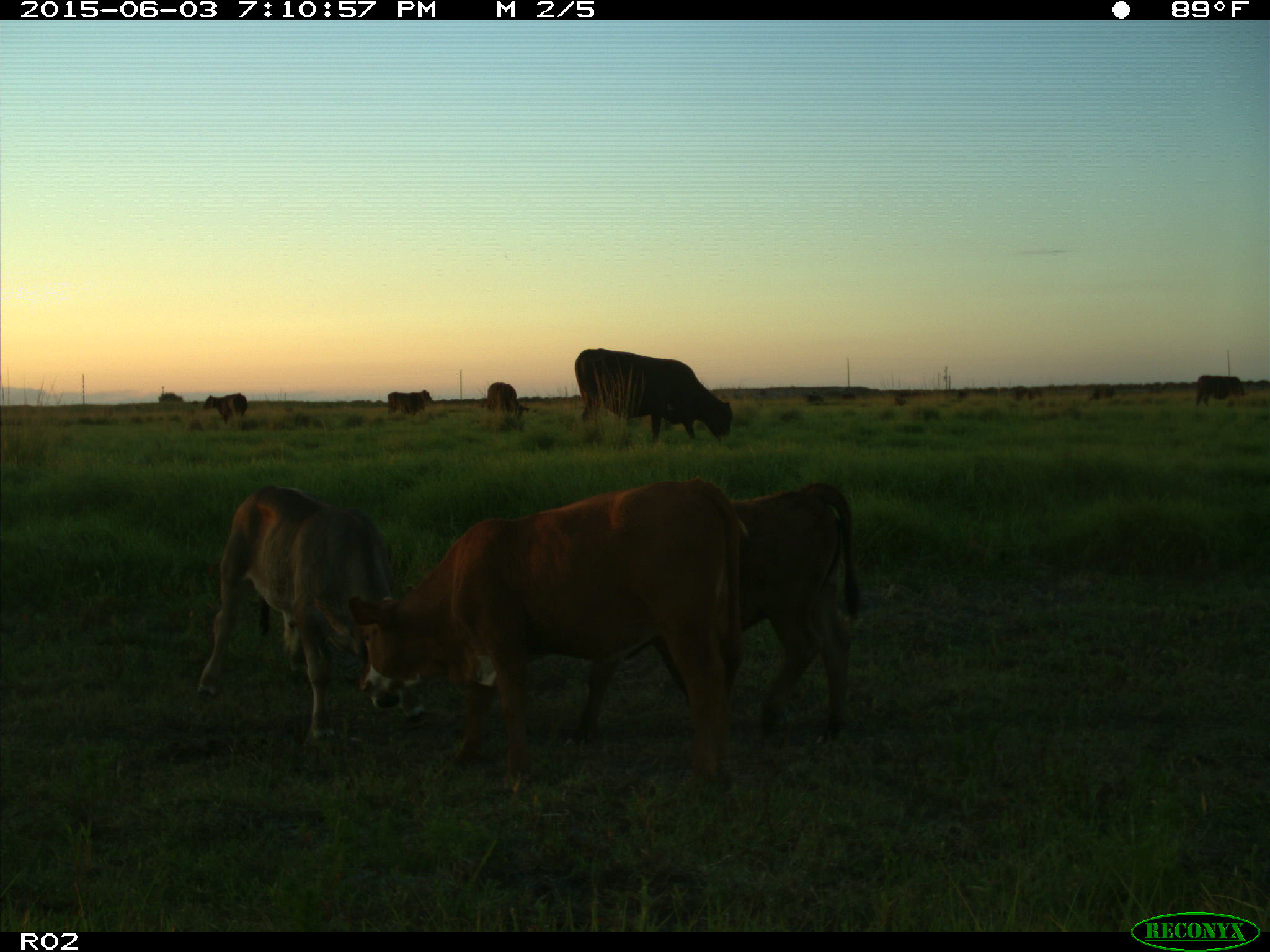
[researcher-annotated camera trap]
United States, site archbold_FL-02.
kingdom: Animalia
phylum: Chordata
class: Mammalia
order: Artiodactyla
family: Bovidae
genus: Bos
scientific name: Bos taurus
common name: domestic cow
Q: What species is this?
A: Bos taurus (domestic cow).